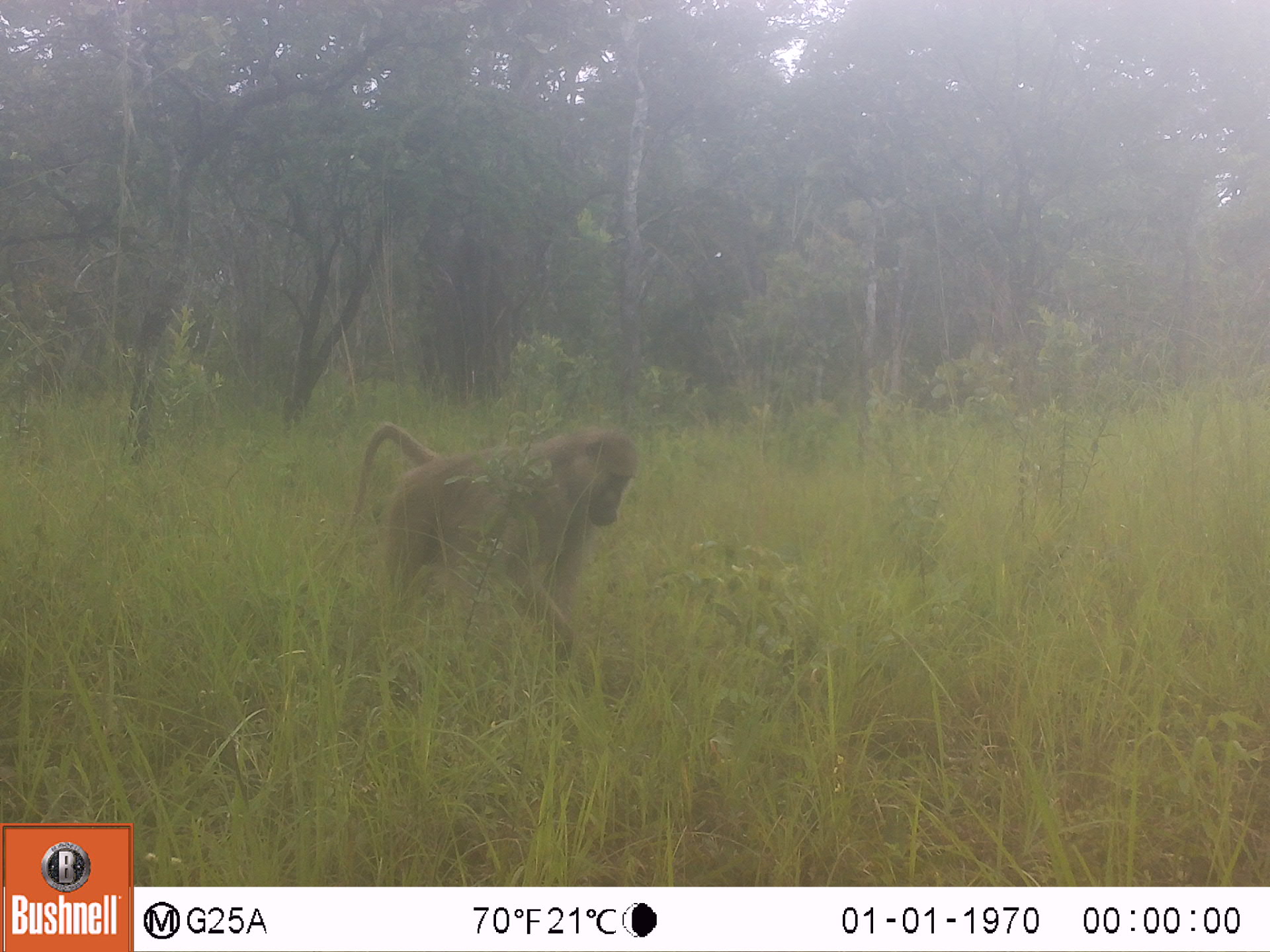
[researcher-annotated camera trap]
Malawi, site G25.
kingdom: Animalia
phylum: Chordata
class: Mammalia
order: Primates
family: Cercopithecidae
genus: Papio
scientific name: Papio cynocephalus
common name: yellow baboon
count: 1